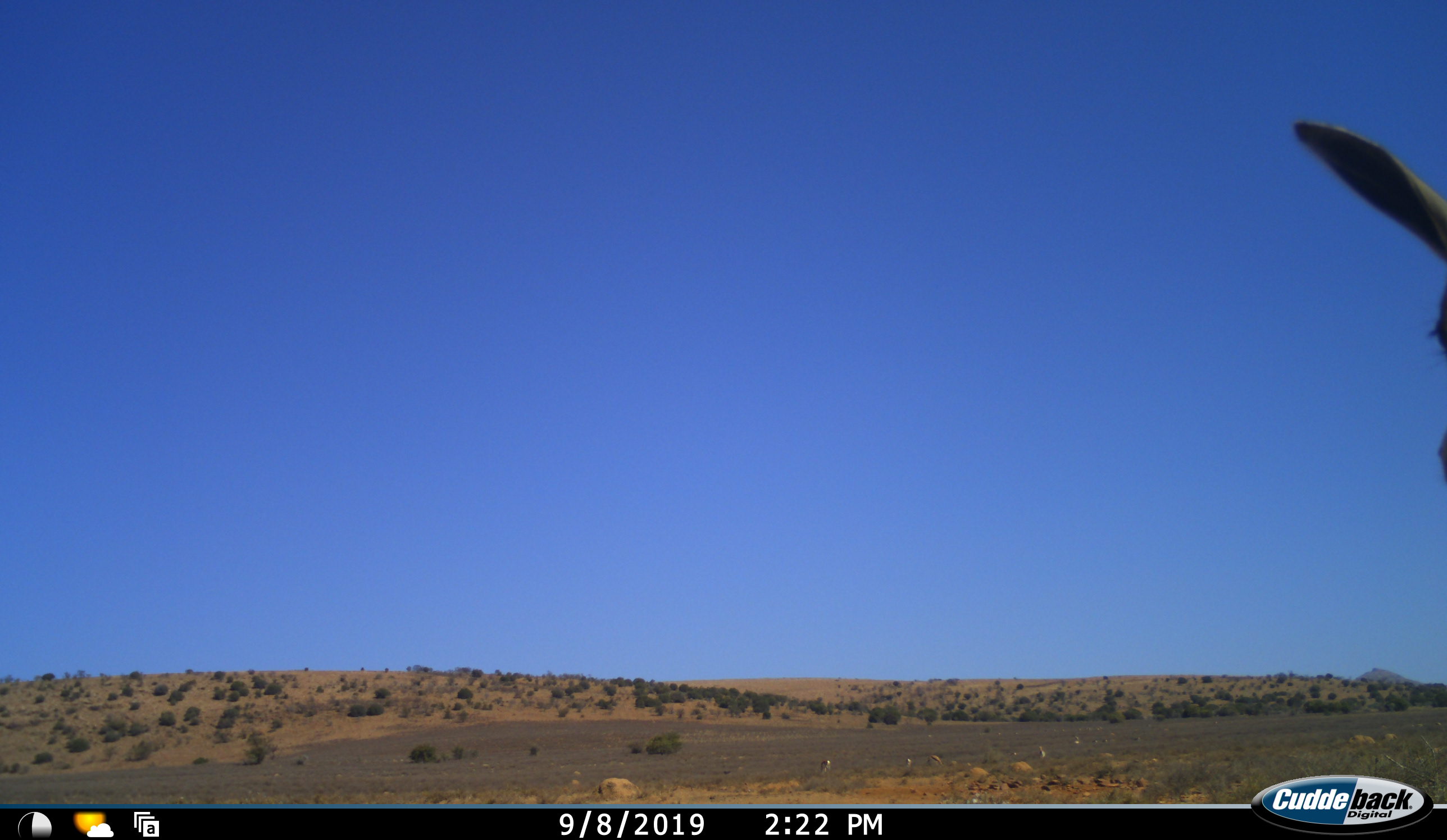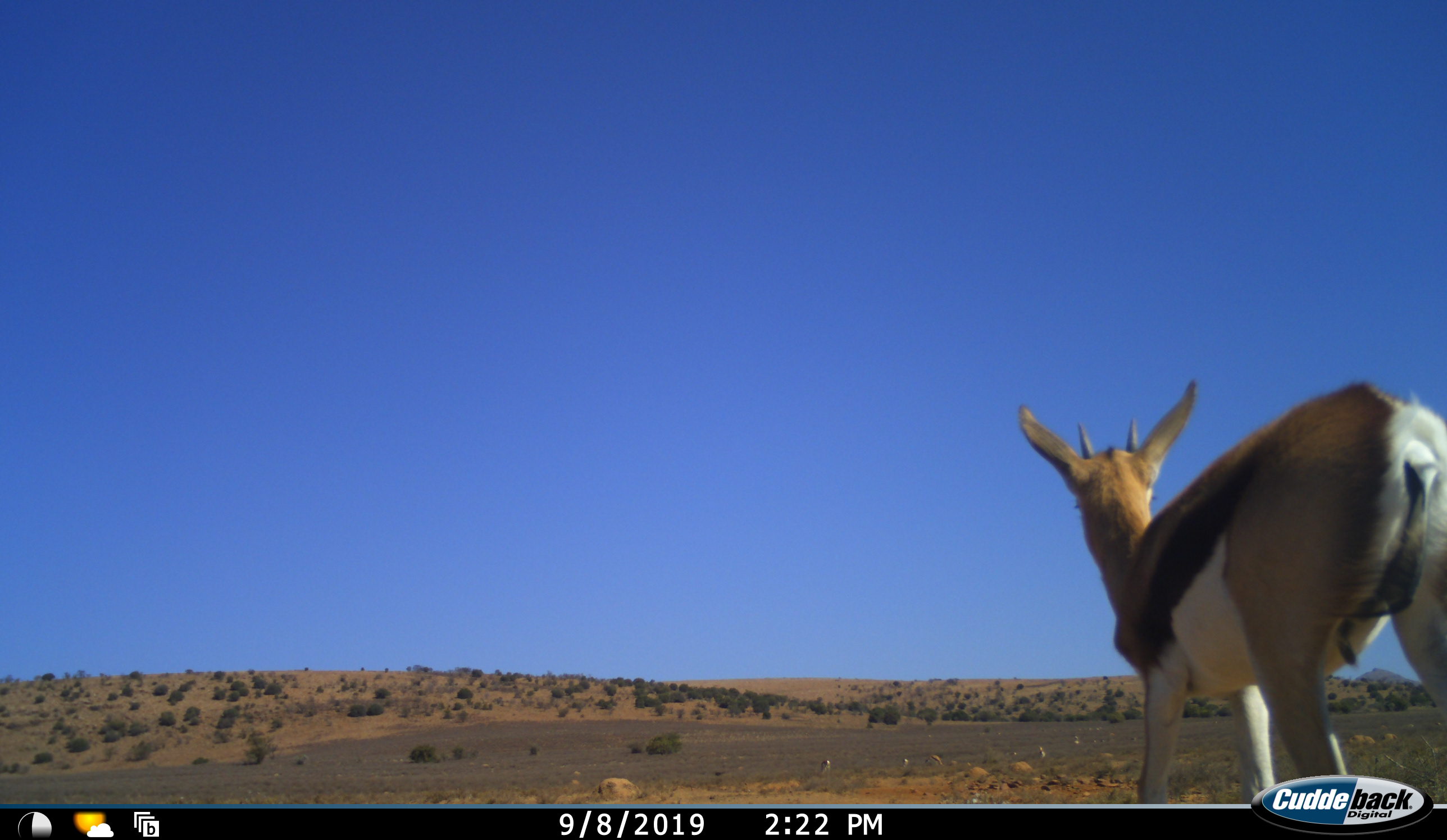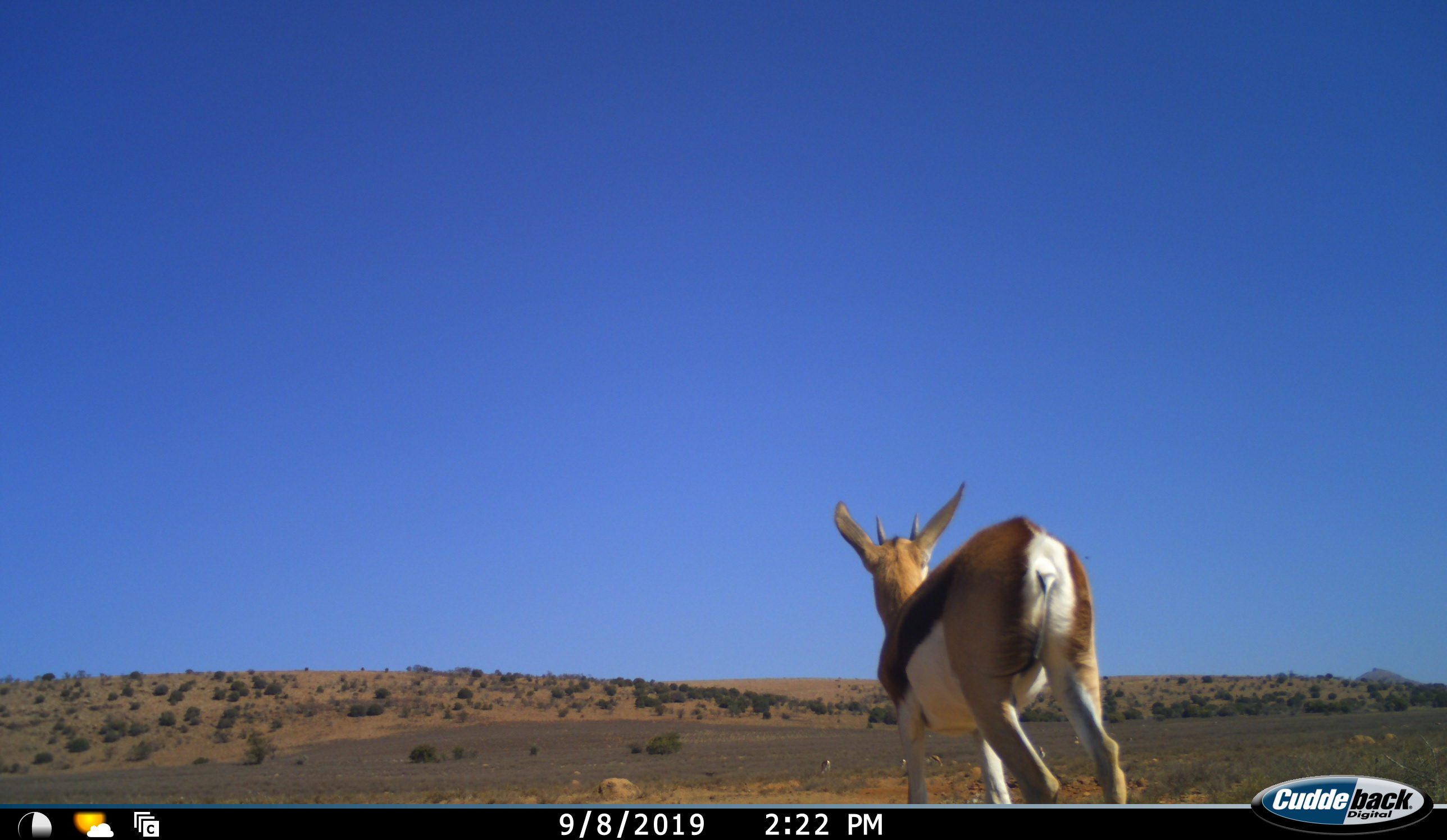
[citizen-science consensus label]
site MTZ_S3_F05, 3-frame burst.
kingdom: Animalia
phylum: Chordata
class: Mammalia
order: Artiodactyla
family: Bovidae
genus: Antidorcas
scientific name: Antidorcas marsupialis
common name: springbok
Springbok (Antidorcas marsupialis), count 1. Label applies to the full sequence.